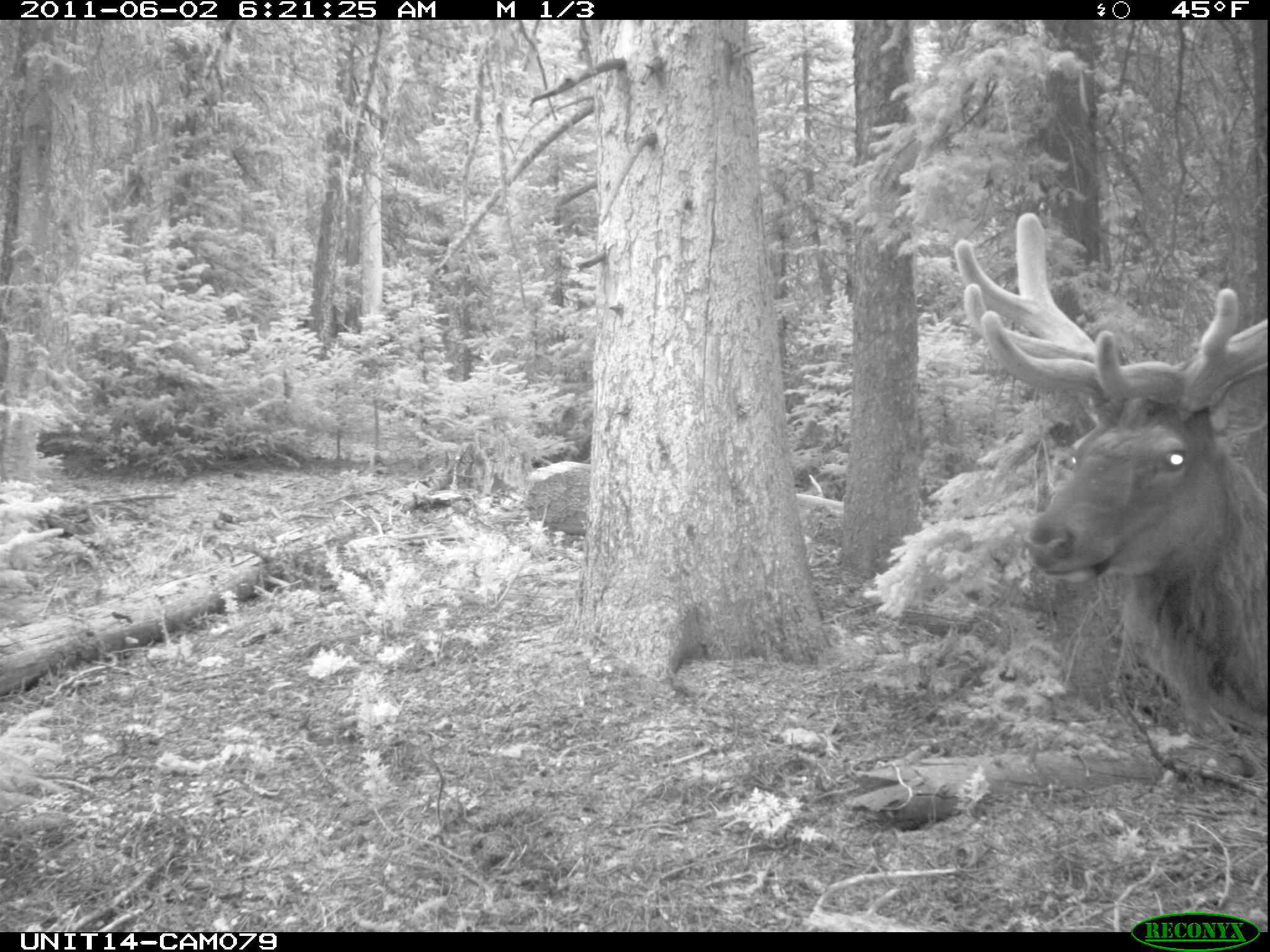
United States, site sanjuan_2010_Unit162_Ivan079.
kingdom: Animalia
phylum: Chordata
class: Mammalia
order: Artiodactyla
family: Cervidae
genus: Cervus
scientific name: Cervus elaphus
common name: red deer